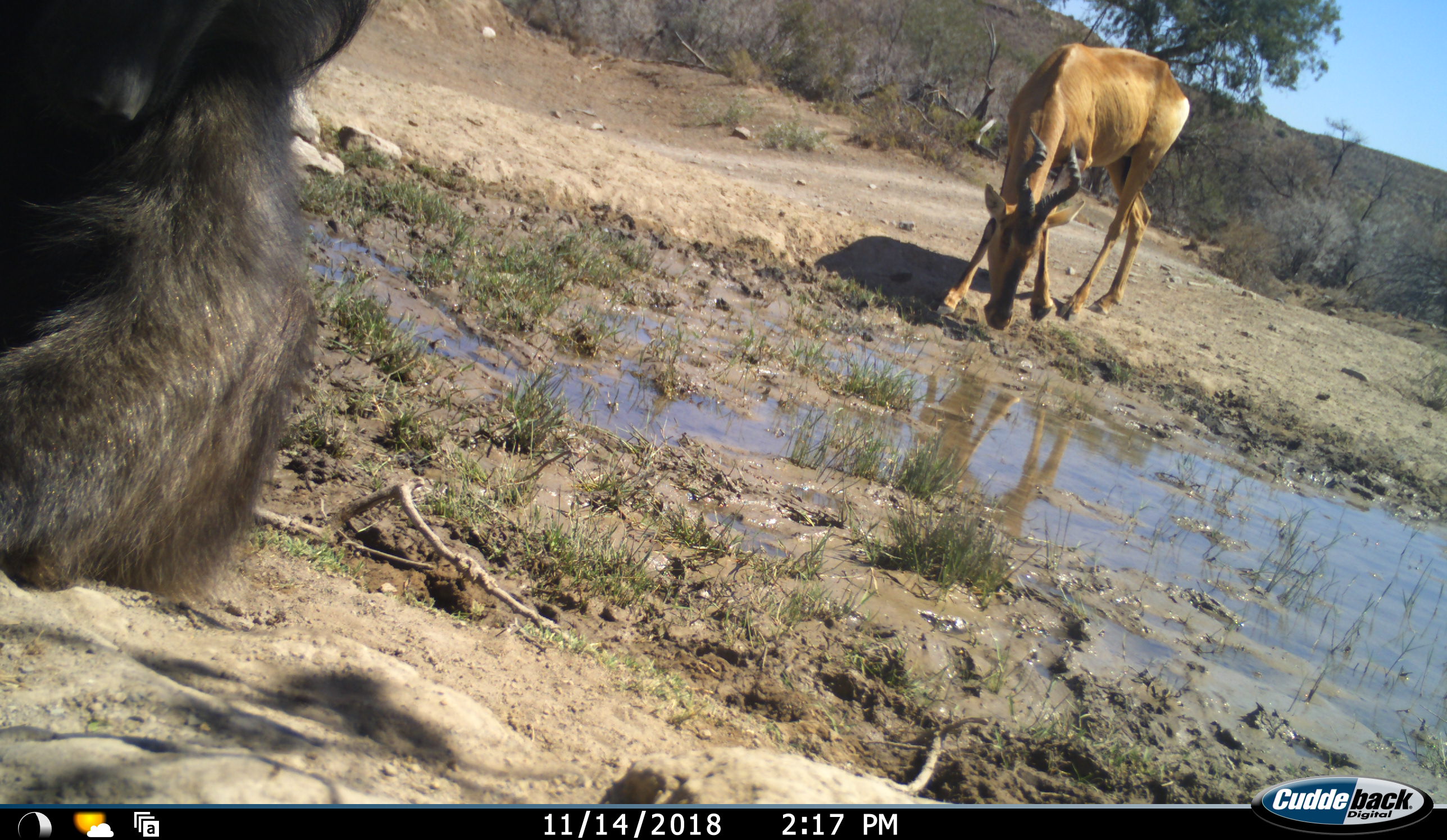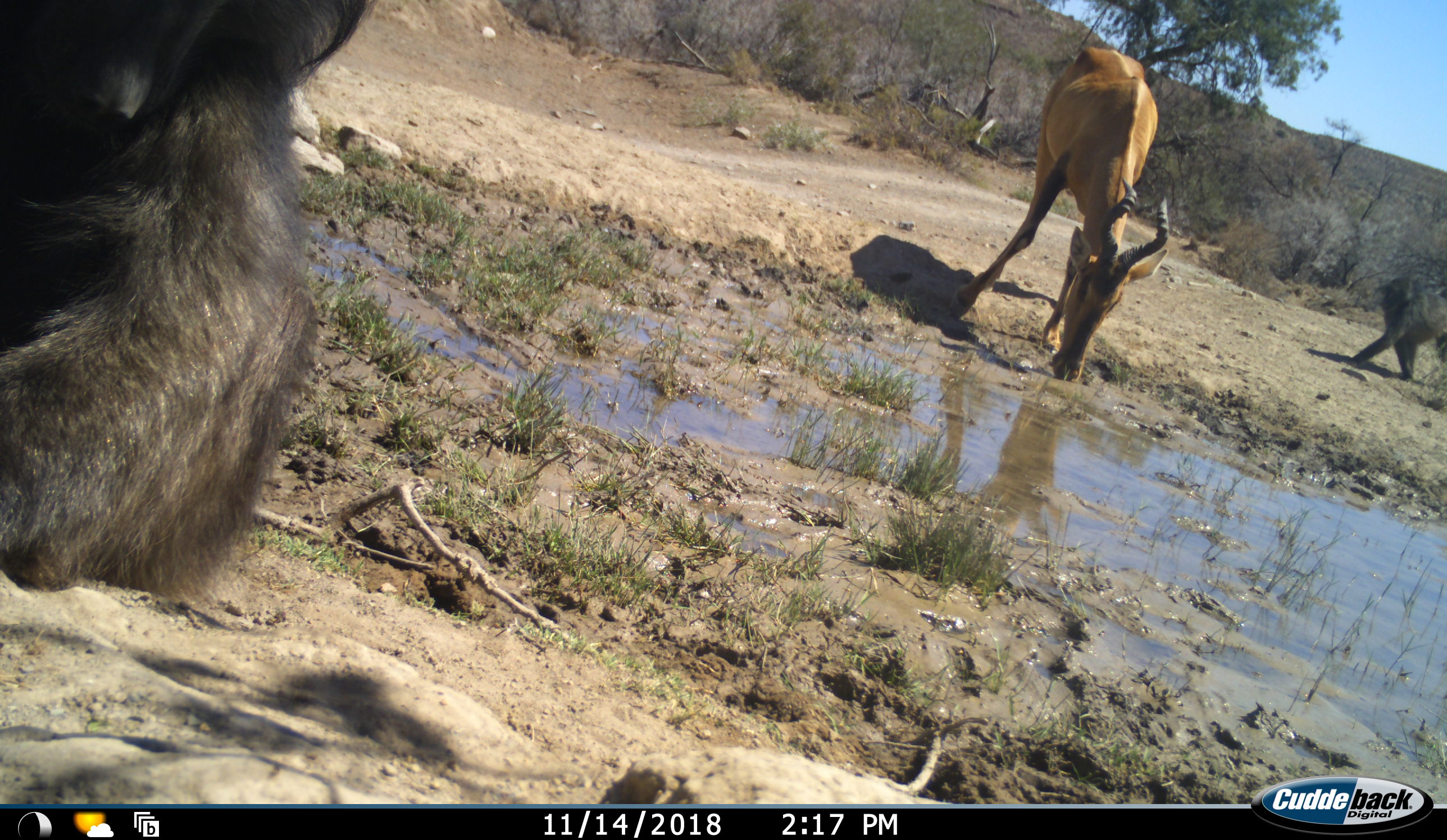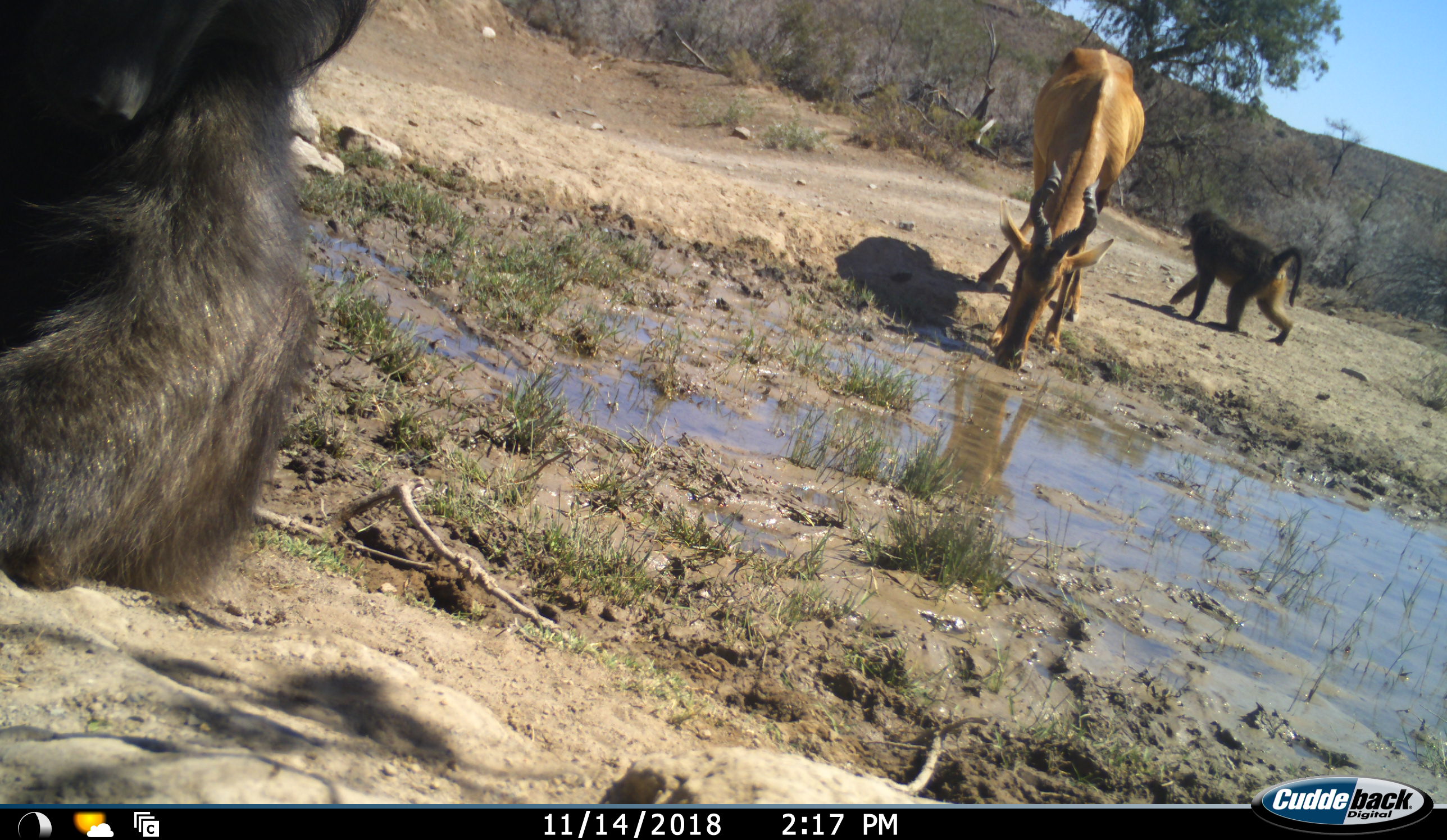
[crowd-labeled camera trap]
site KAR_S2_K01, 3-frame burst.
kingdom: Animalia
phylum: Chordata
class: Mammalia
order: Primates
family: Cercopithecidae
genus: Papio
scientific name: Papio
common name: baboon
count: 2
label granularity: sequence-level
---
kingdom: Animalia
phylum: Chordata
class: Mammalia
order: Artiodactyla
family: Bovidae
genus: Alcelaphus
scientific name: Alcelaphus buselaphus caama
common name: red hartebeest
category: hartebeestred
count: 1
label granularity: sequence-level